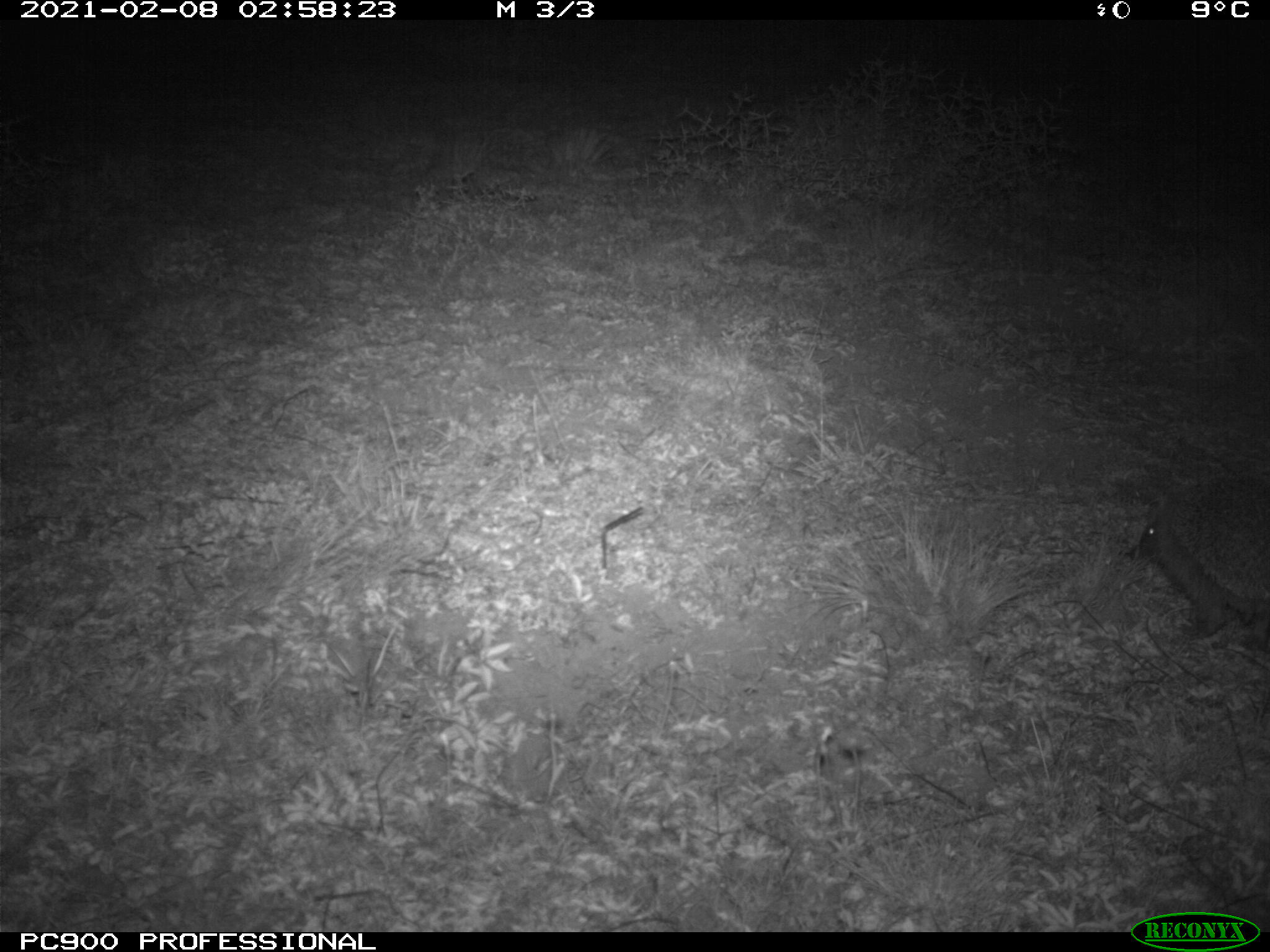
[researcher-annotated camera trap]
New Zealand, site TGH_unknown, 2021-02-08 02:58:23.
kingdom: Animalia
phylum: Chordata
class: Mammalia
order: Eulipotyphla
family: Erinaceidae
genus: Erinaceus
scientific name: Erinaceus europaeus europaeus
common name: european hedgehog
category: hedgehog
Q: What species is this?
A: Hedgehog (european hedgehog) (Erinaceus europaeus europaeus).